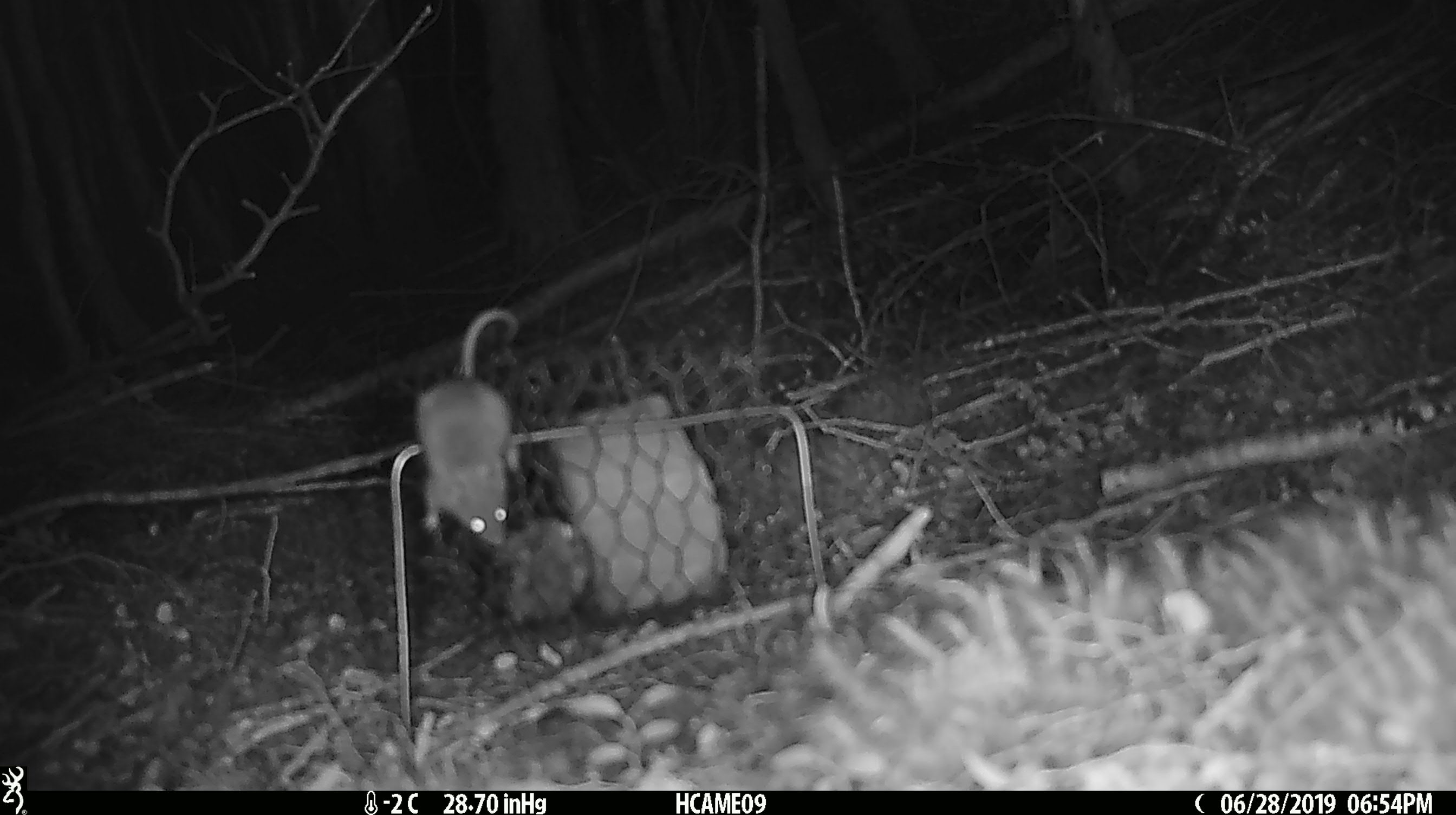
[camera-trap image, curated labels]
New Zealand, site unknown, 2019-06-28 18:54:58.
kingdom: Animalia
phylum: Chordata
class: Mammalia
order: Rodentia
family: Muridae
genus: Mus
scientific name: Mus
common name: mouse